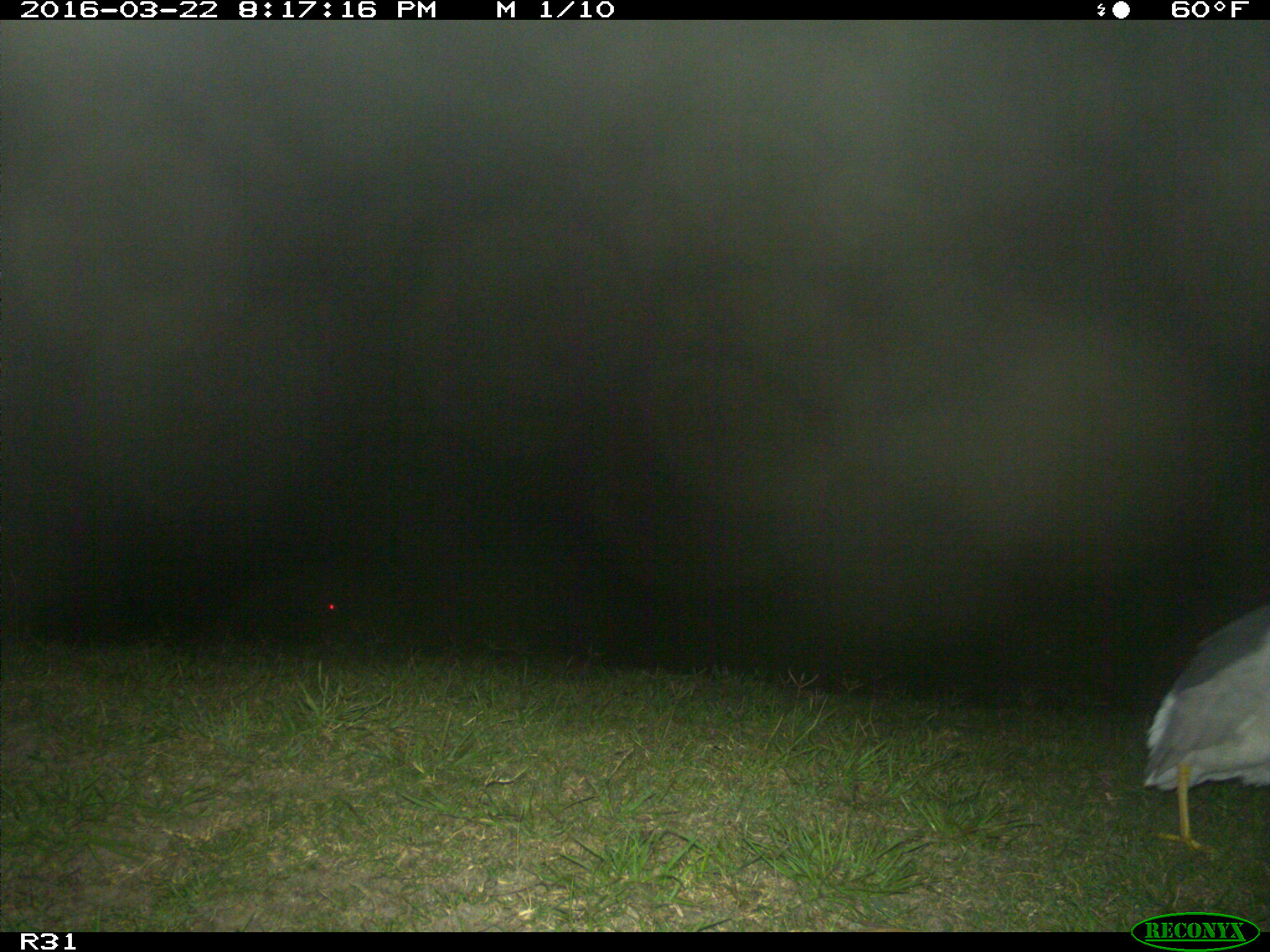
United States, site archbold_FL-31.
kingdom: Animalia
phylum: Chordata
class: Aves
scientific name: Aves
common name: birds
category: unidentified bird